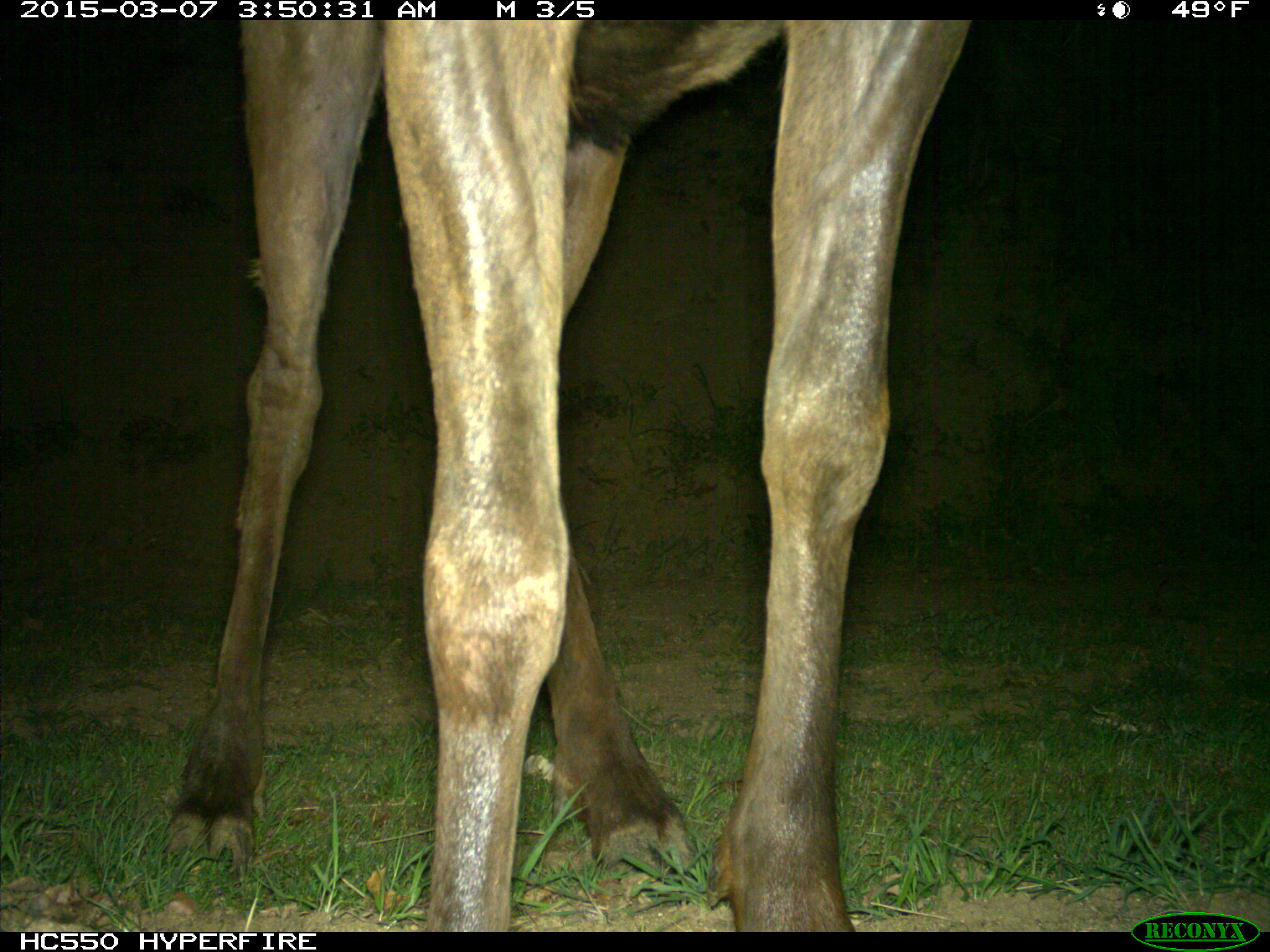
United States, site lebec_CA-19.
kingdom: Animalia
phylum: Chordata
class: Mammalia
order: Artiodactyla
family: Cervidae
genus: Cervus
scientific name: Cervus canadensis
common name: elk